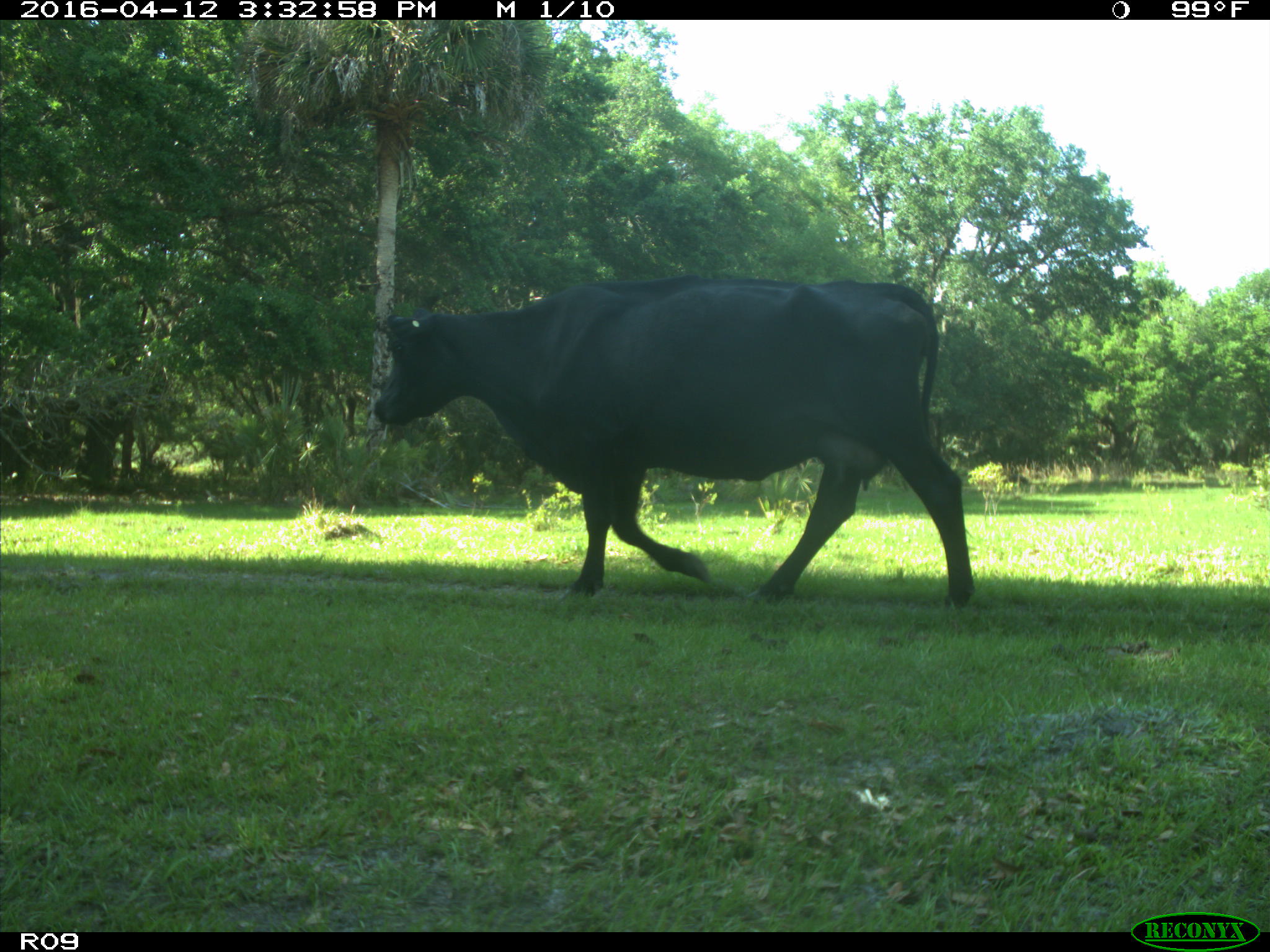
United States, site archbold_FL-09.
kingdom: Animalia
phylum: Chordata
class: Mammalia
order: Artiodactyla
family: Bovidae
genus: Bos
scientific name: Bos taurus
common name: domestic cow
Bos taurus (domestic cow).